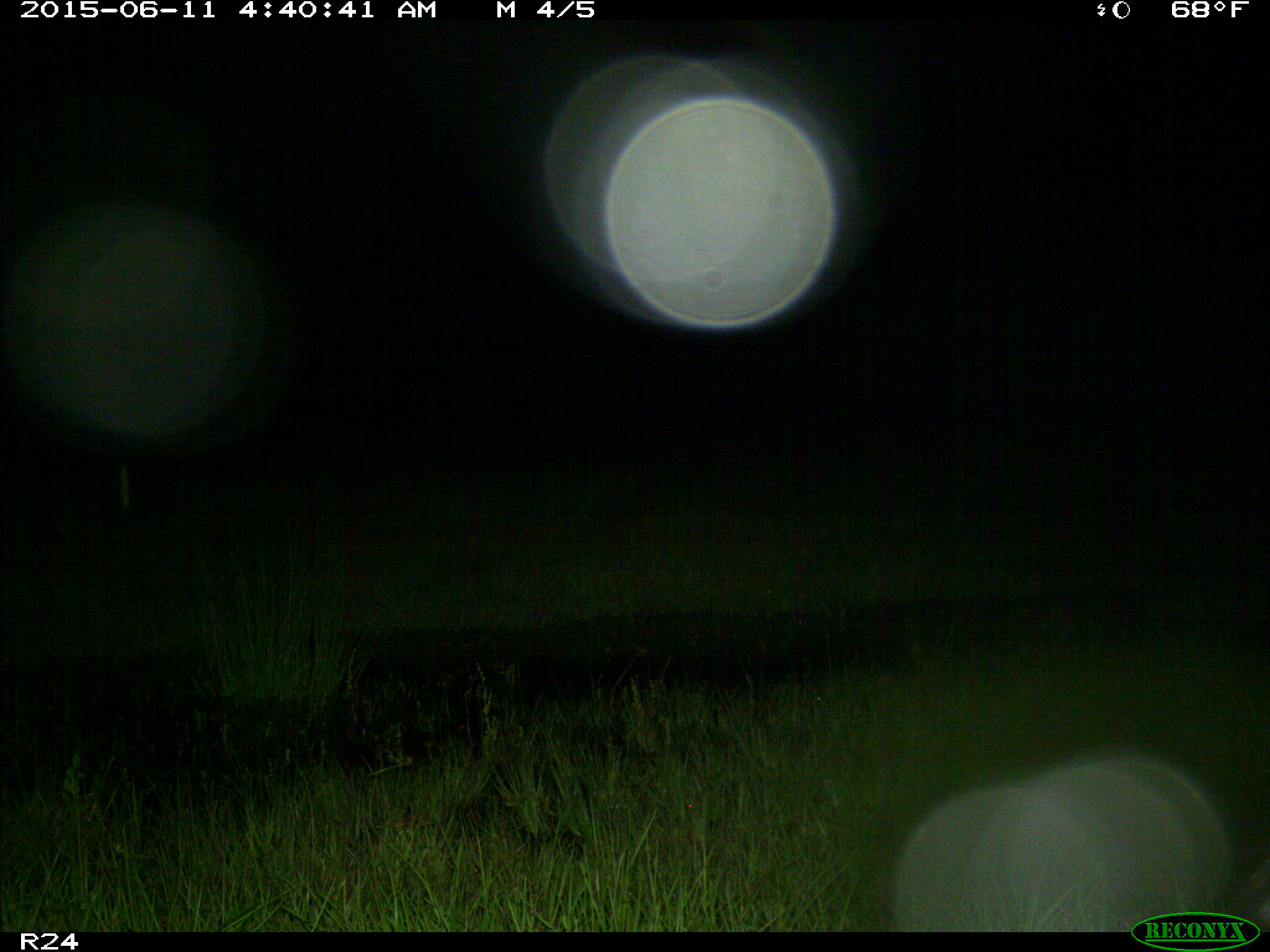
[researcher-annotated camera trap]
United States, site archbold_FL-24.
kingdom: Animalia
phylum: Chordata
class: Mammalia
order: Artiodactyla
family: Bovidae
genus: Bos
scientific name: Bos taurus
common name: domestic cow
Bos taurus (domestic cow).